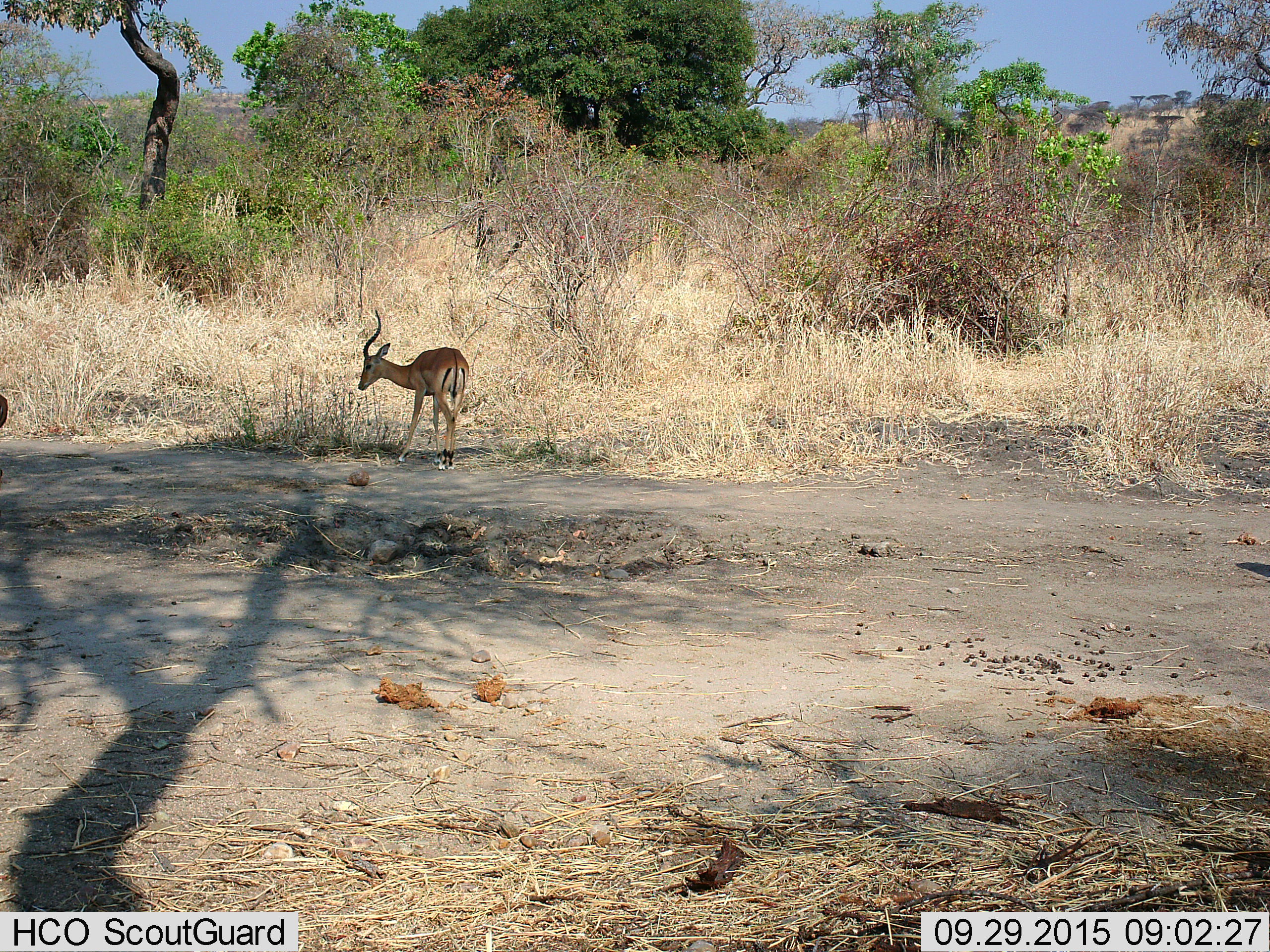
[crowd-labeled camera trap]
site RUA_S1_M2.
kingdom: Animalia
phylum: Chordata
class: Mammalia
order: Artiodactyla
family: Bovidae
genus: Aepyceros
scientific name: Aepyceros melampus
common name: impala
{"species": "impala (Aepyceros melampus)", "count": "2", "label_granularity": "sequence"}